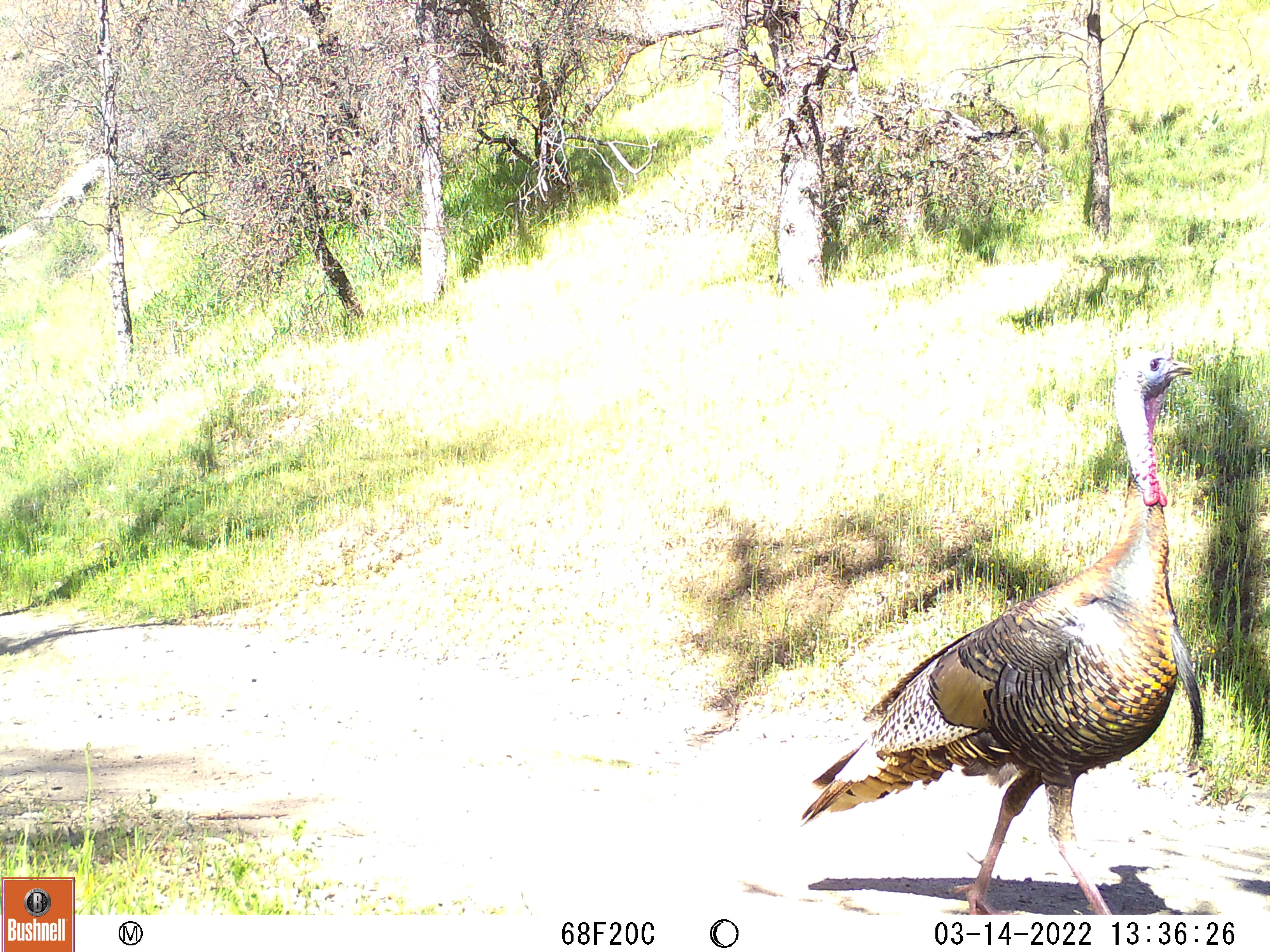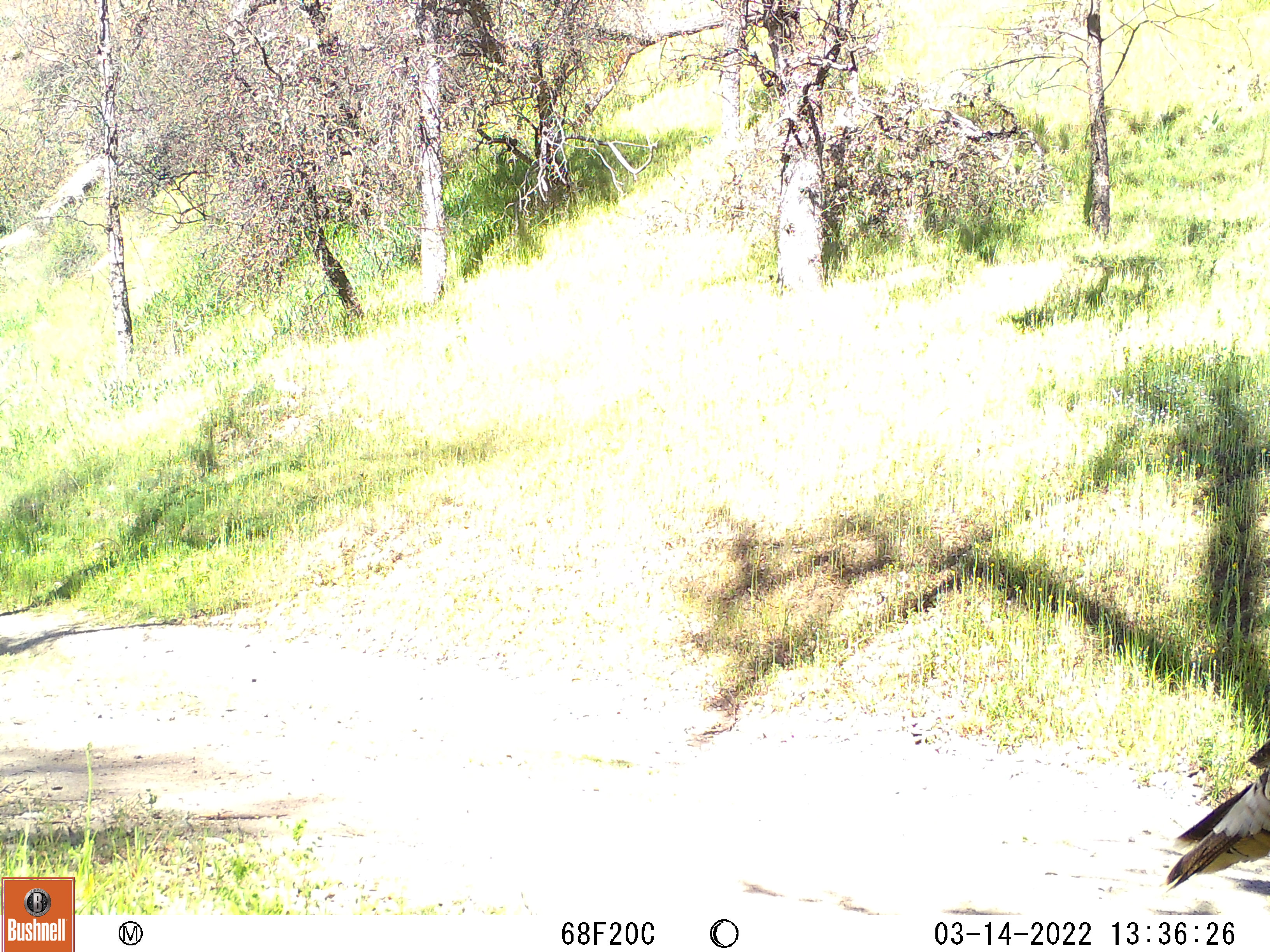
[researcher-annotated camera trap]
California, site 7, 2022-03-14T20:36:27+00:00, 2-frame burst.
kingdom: Animalia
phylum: Chordata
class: Aves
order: Galliformes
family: Phasianidae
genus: Meleagris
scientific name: Meleagris gallopavo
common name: turkey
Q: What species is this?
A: Turkey (Meleagris gallopavo).